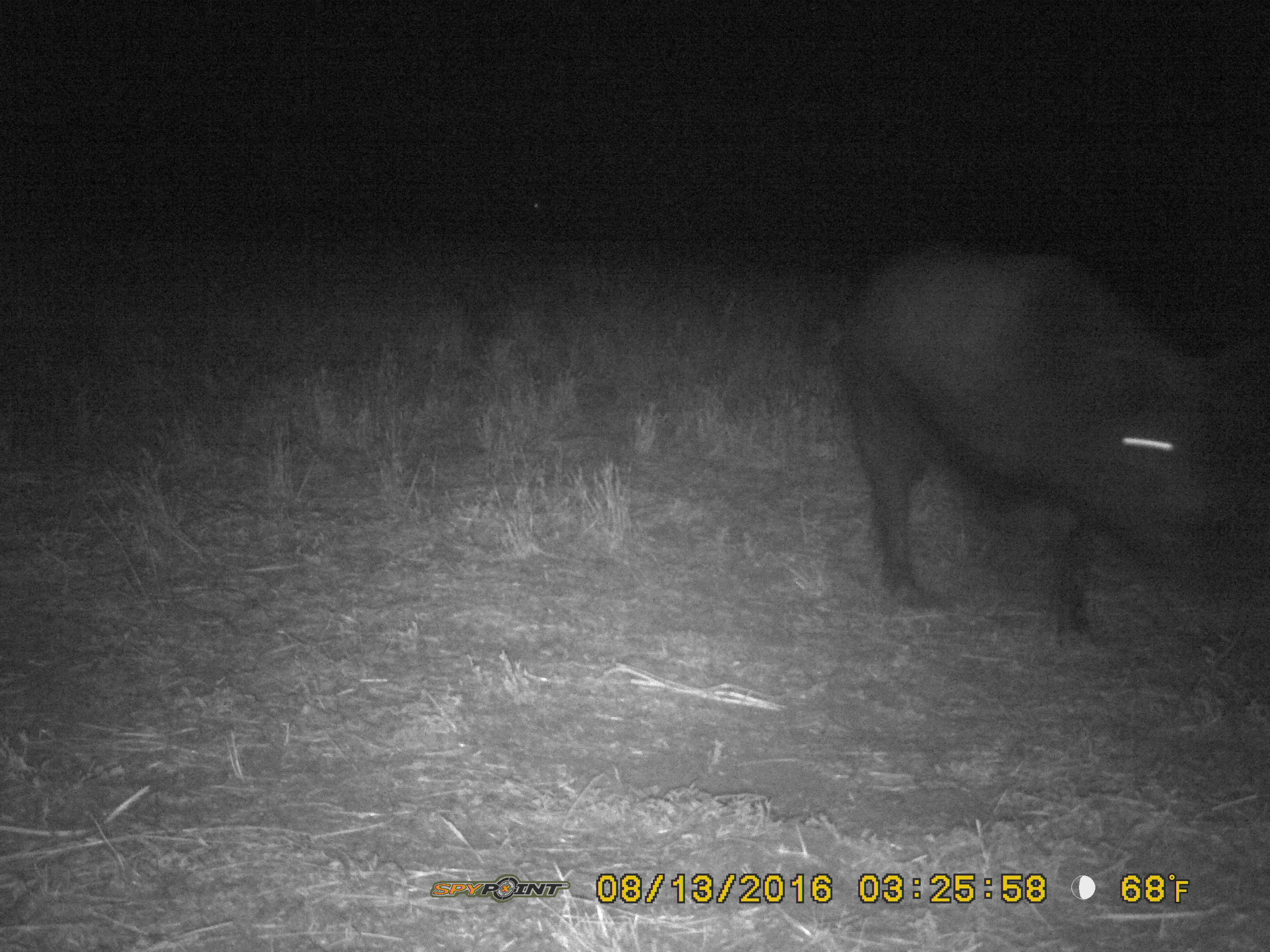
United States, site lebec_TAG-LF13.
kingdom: Animalia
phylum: Chordata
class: Mammalia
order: Artiodactyla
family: Suidae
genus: Sus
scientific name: Sus scrofa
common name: wild boar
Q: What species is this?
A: Sus scrofa (wild boar).